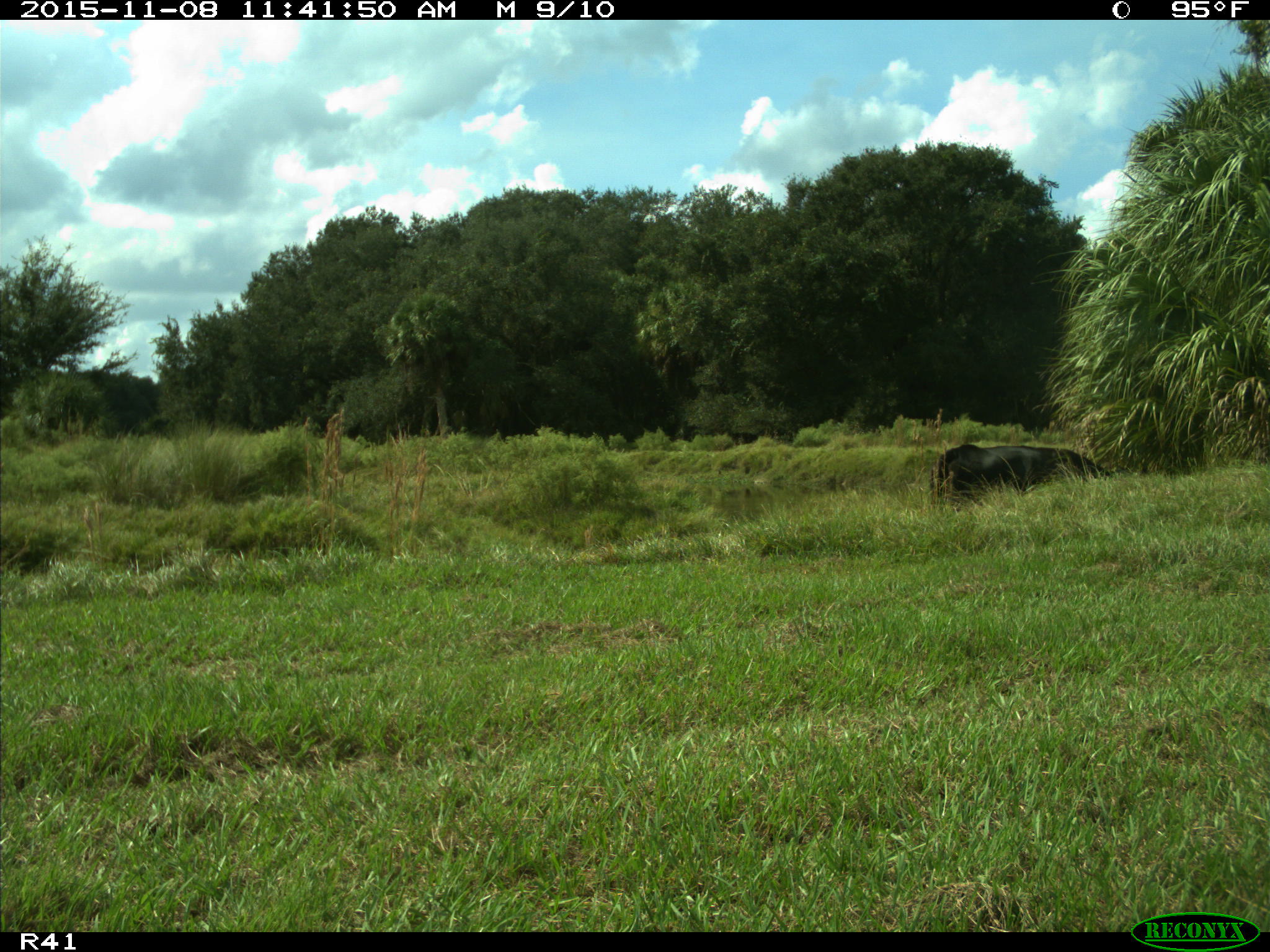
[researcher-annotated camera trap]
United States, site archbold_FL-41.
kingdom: Animalia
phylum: Chordata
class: Mammalia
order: Artiodactyla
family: Bovidae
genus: Bos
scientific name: Bos taurus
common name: domestic cow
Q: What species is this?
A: Bos taurus (domestic cow).